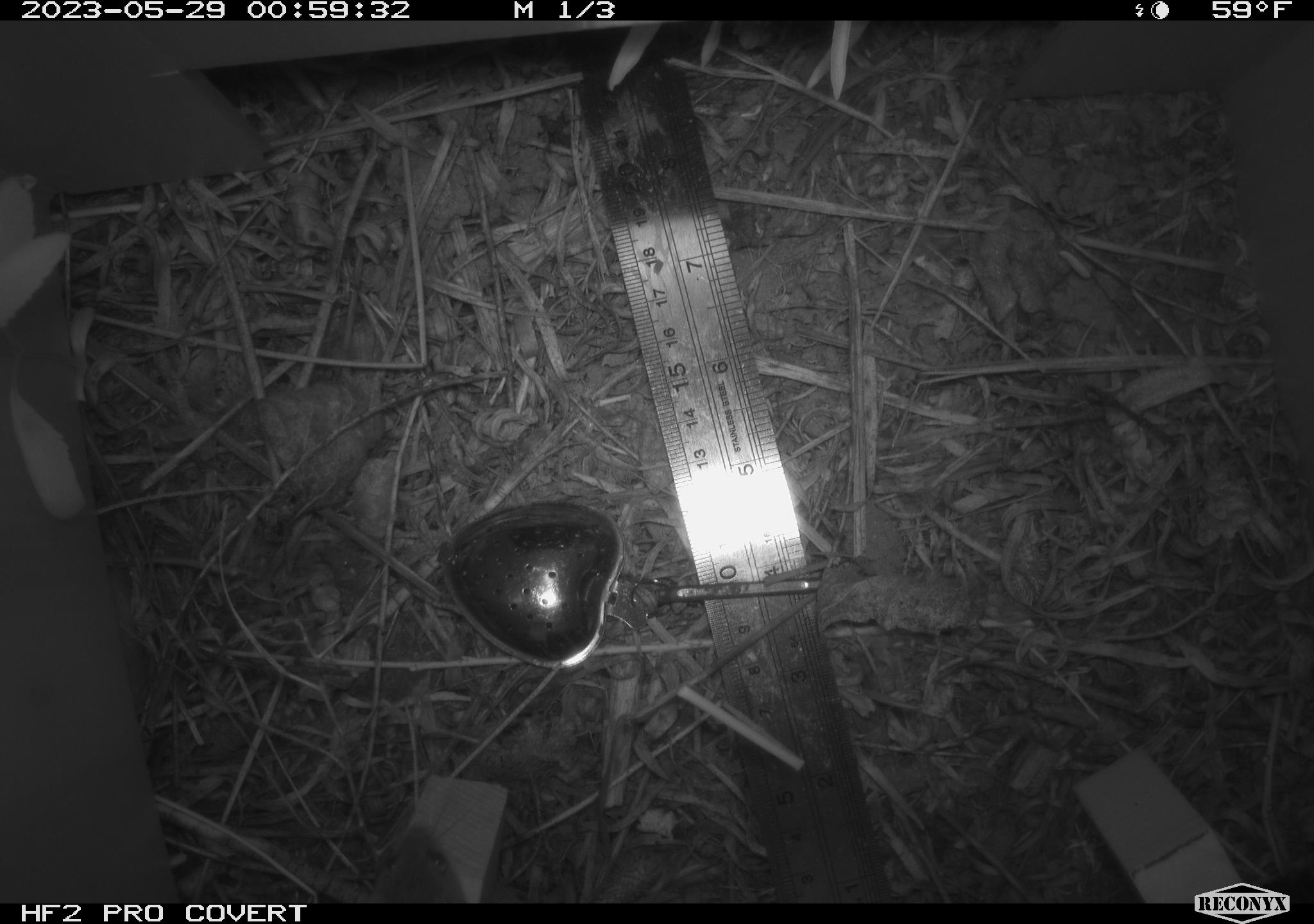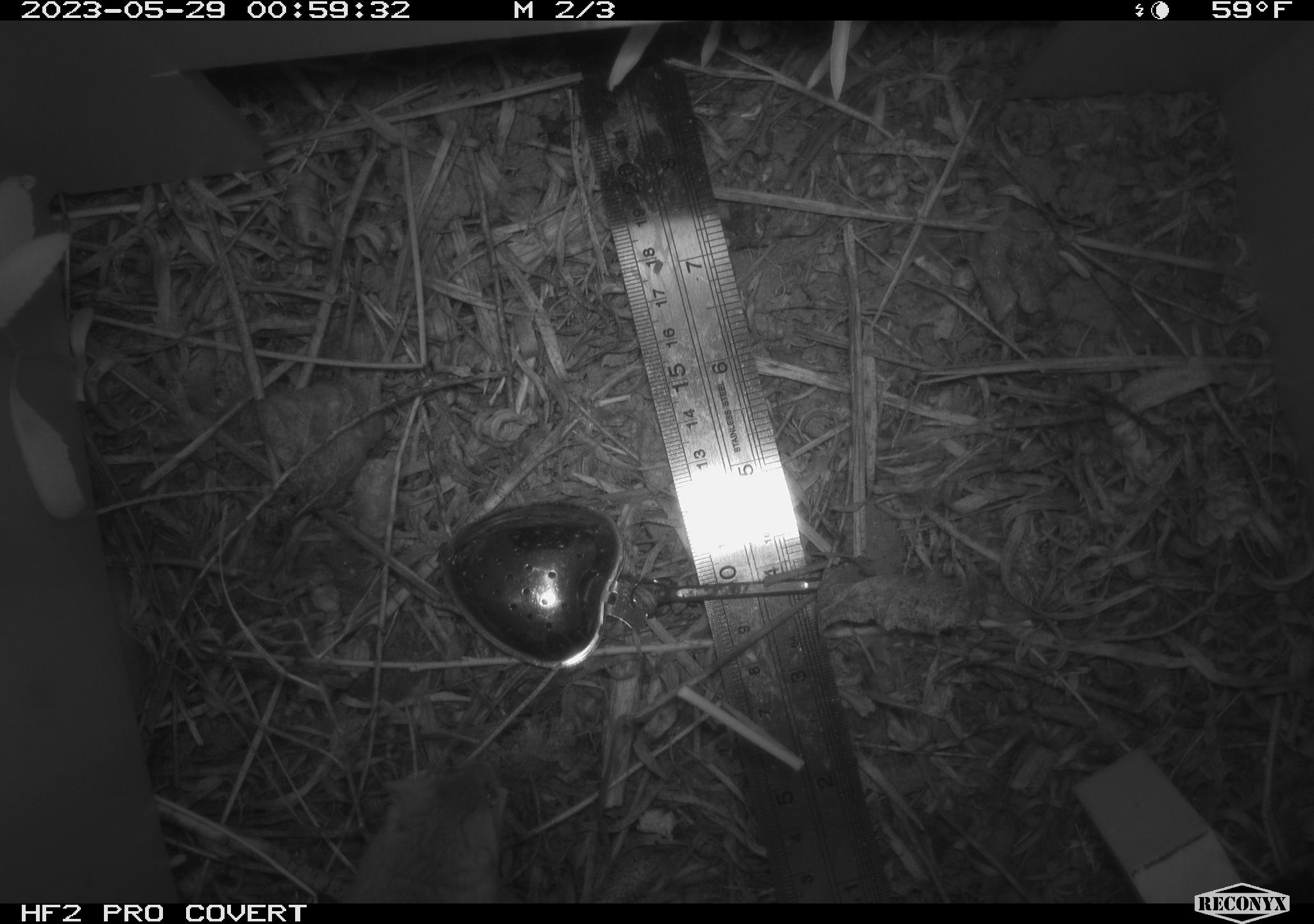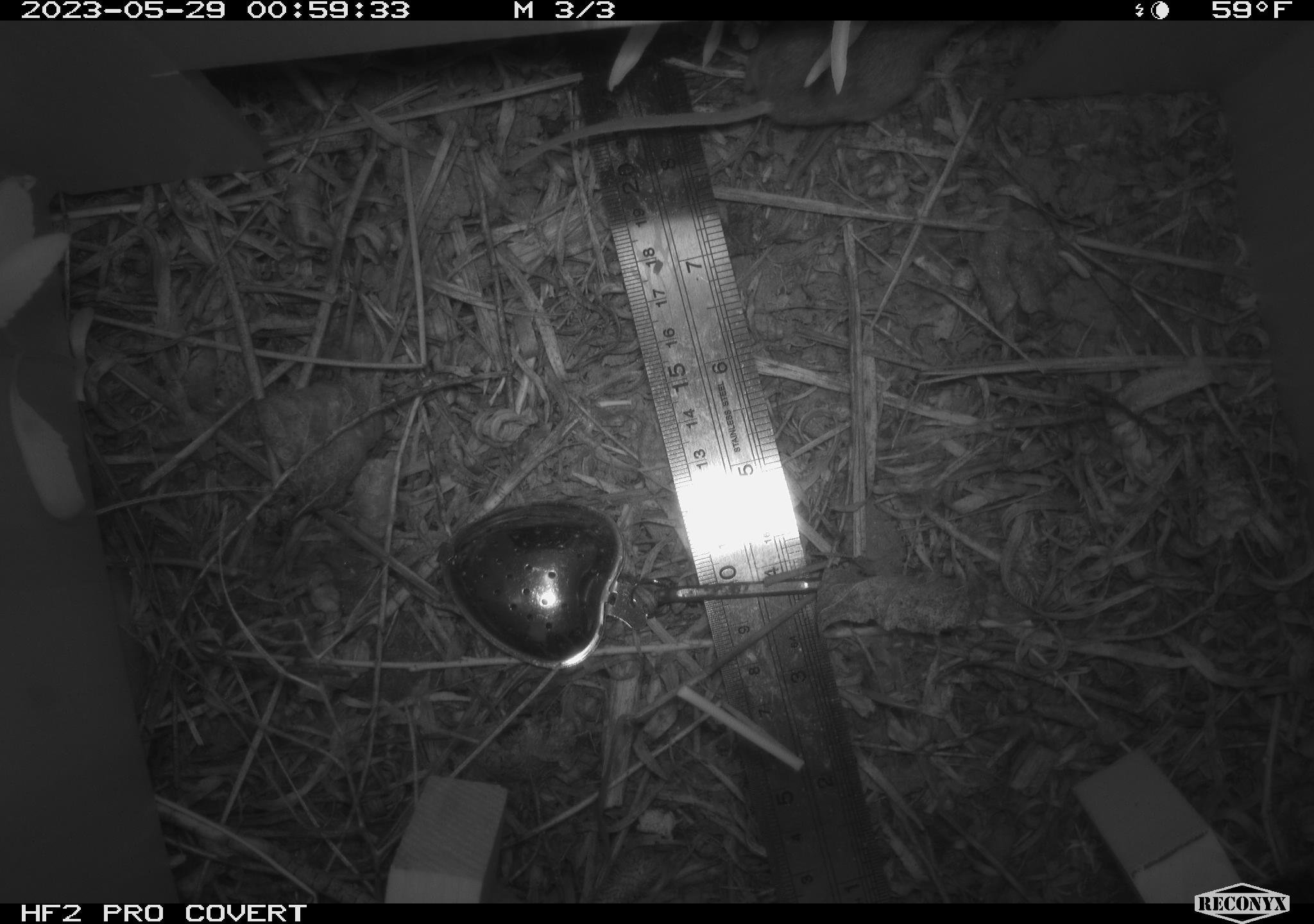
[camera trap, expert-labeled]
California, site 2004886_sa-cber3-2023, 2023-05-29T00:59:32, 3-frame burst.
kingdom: Animalia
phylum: Chordata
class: Mammalia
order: Rodentia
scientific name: Rodentia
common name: mouse species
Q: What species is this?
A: Mouse species (Rodentia).